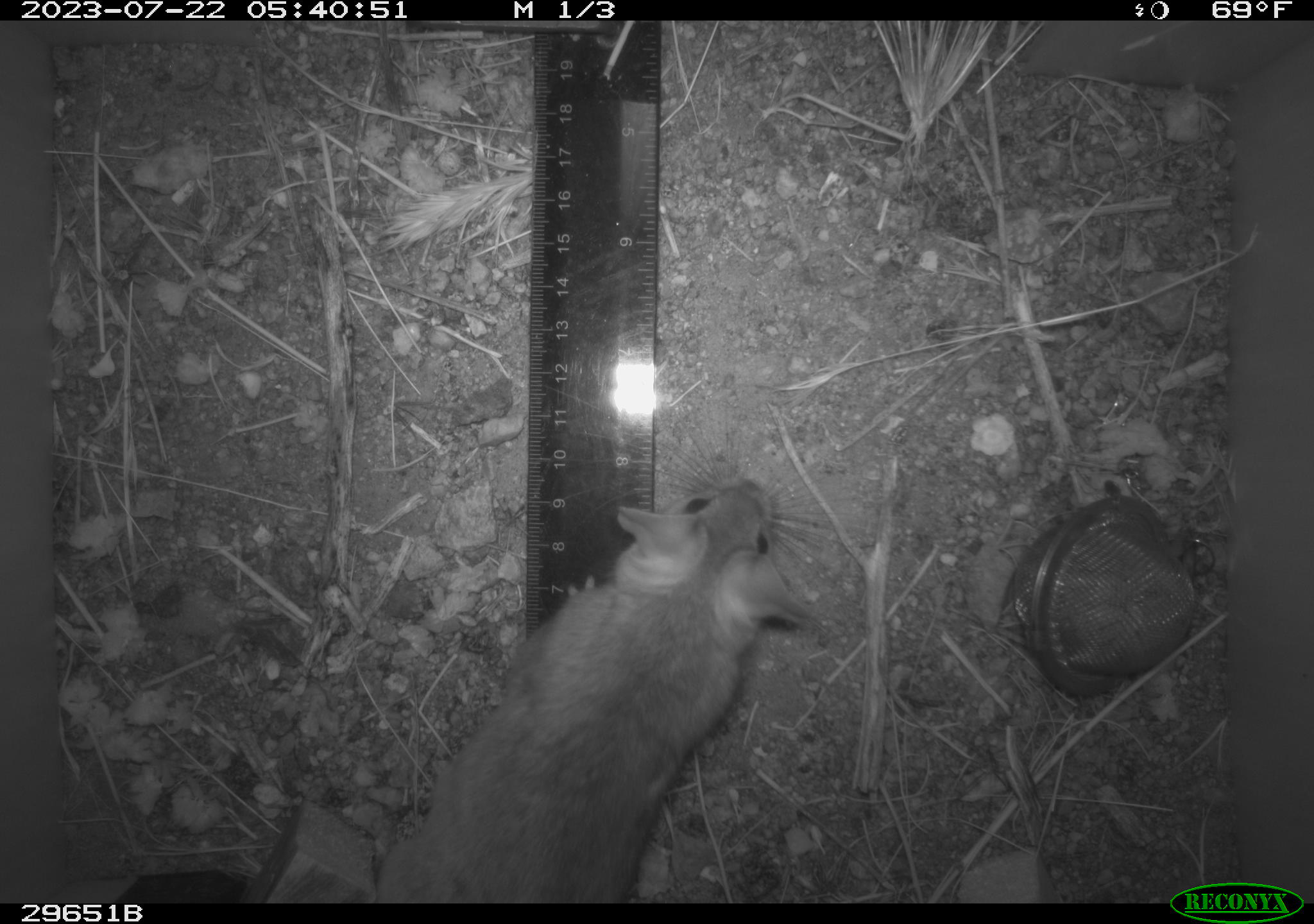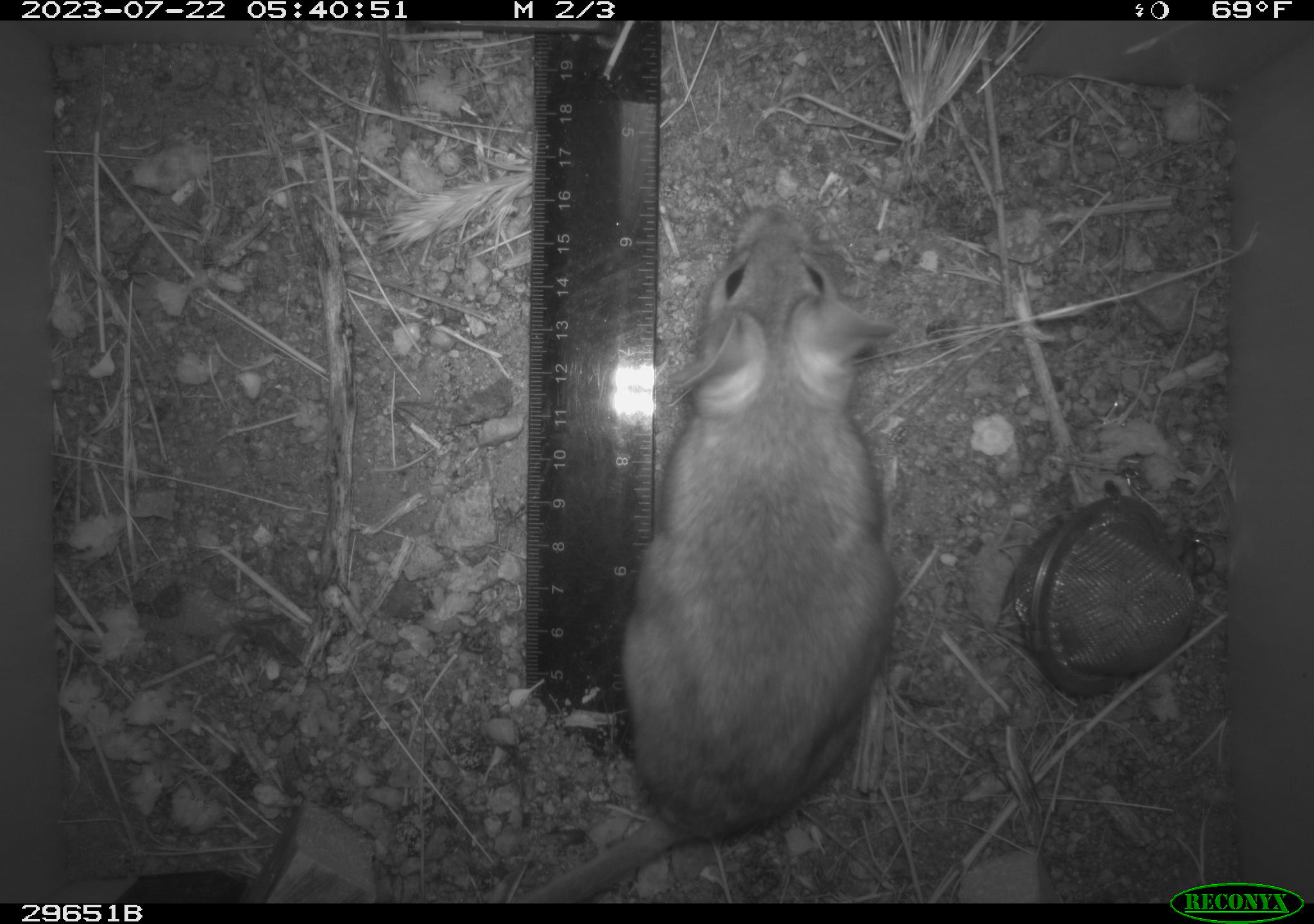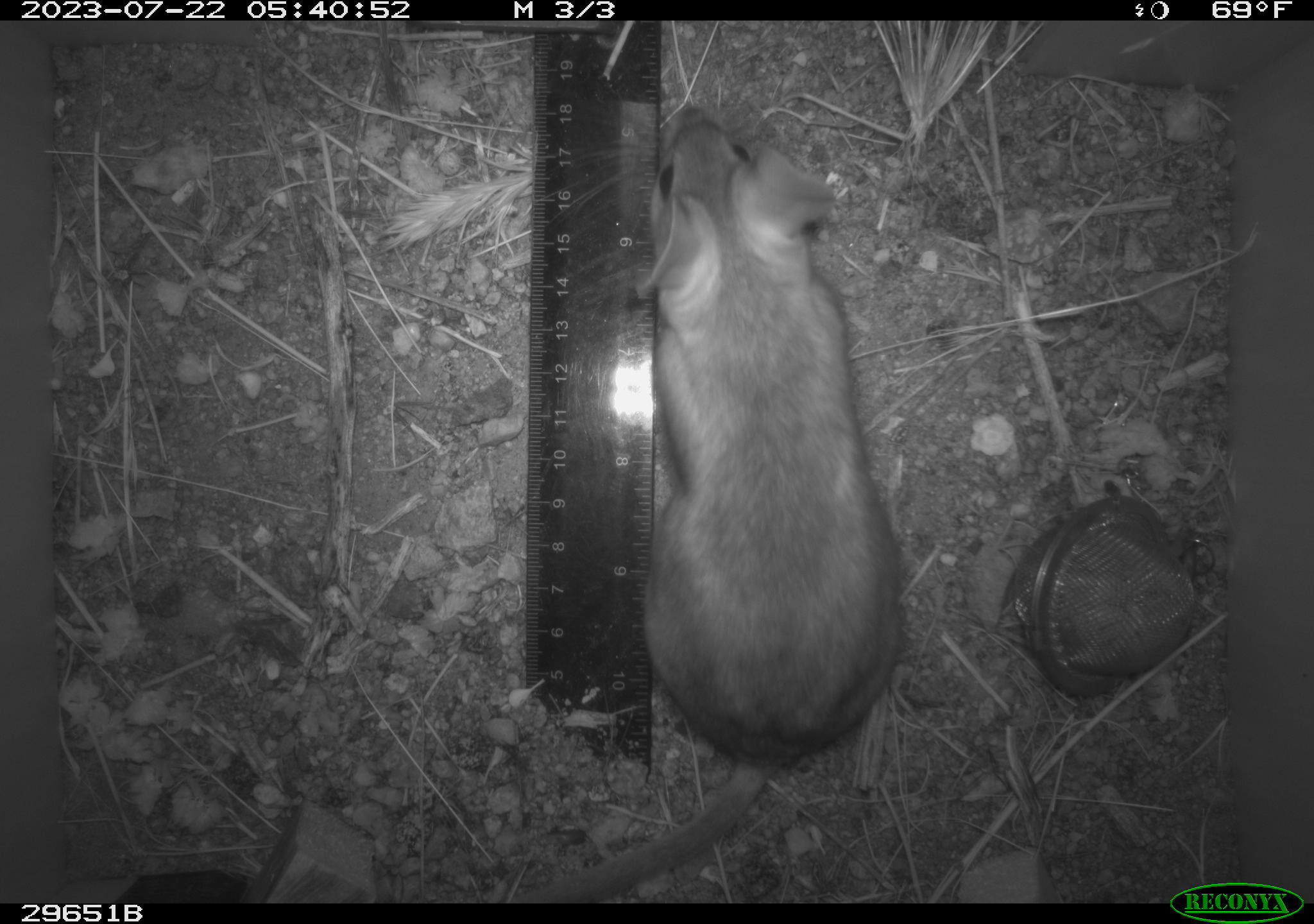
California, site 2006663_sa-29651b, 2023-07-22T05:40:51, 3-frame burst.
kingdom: Animalia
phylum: Chordata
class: Mammalia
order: Rodentia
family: Cricetidae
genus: Neotoma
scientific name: Neotoma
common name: pack rat or woodrat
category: neotoma species